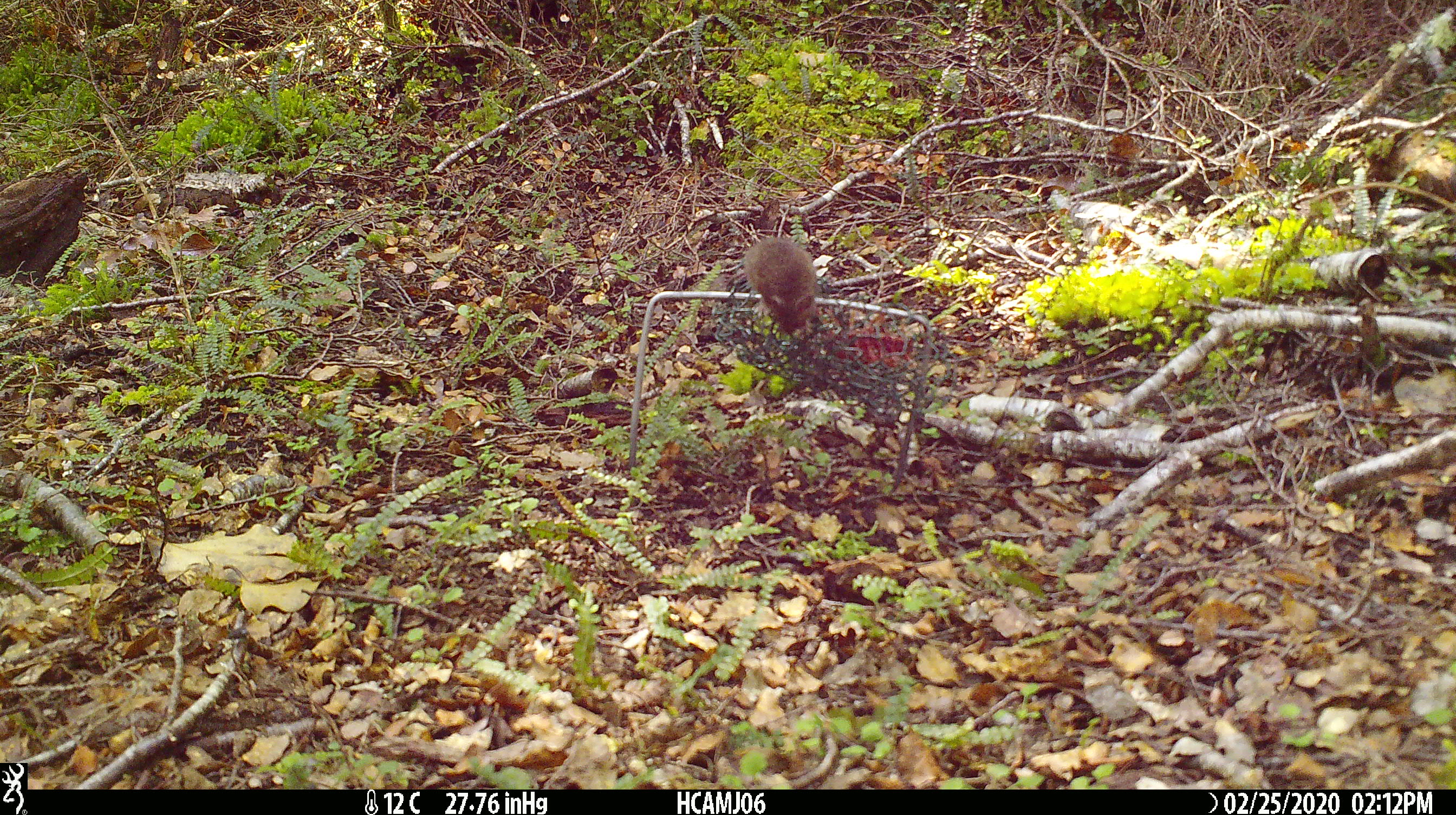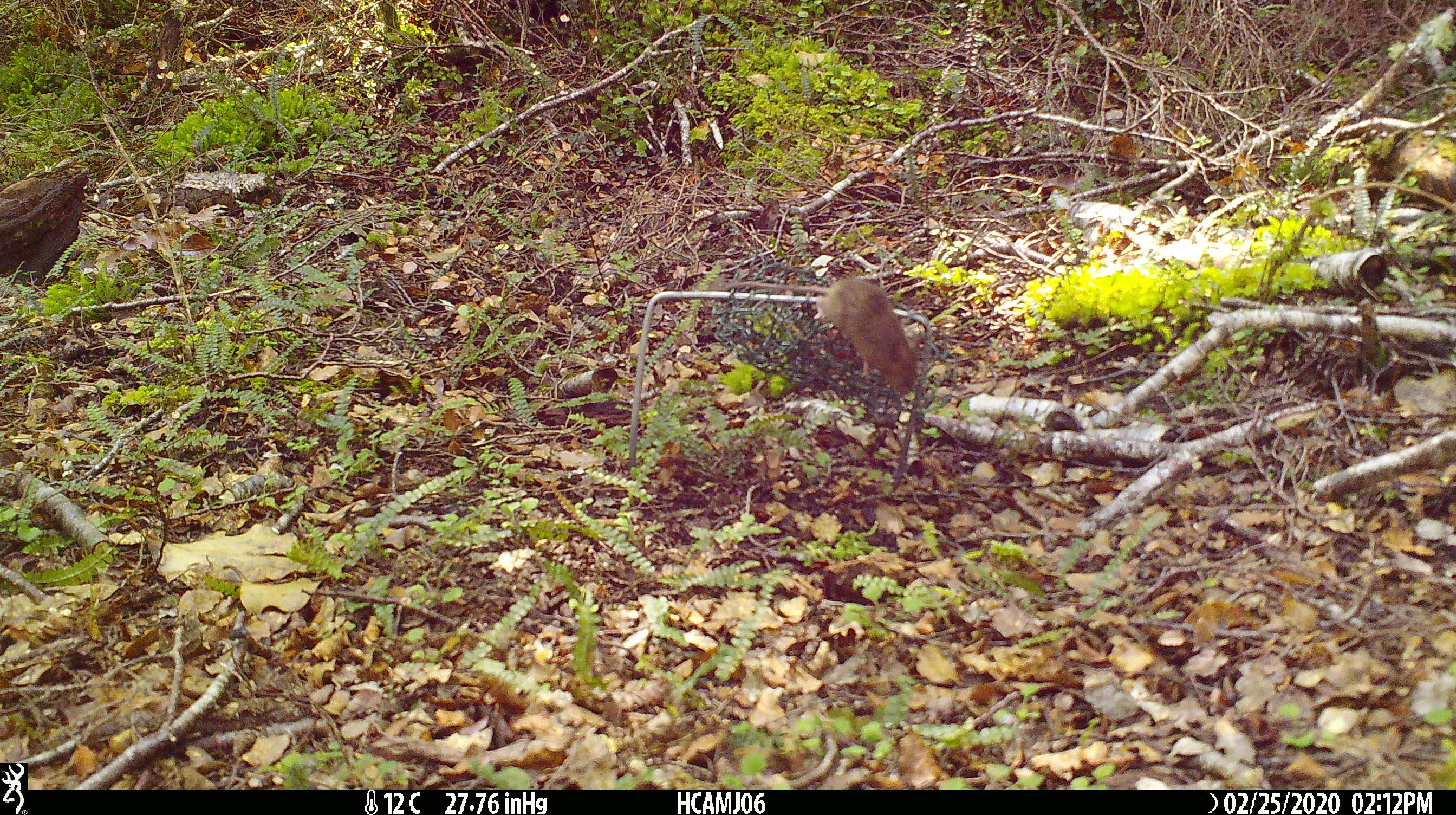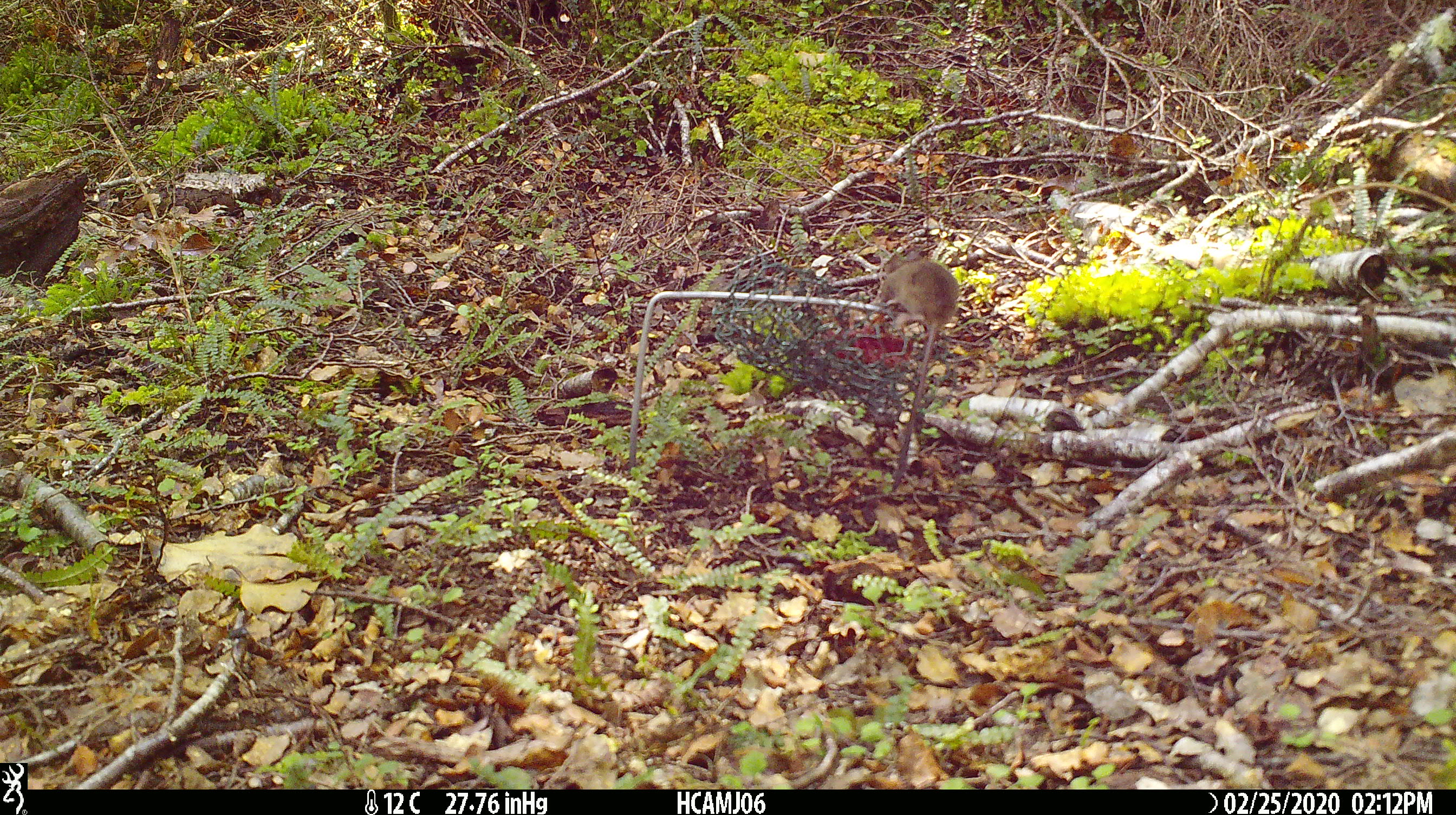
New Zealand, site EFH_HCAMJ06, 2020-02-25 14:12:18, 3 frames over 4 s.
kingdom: Animalia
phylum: Chordata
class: Mammalia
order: Rodentia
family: Muridae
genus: Mus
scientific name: Mus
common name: mouse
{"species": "mouse (Mus)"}